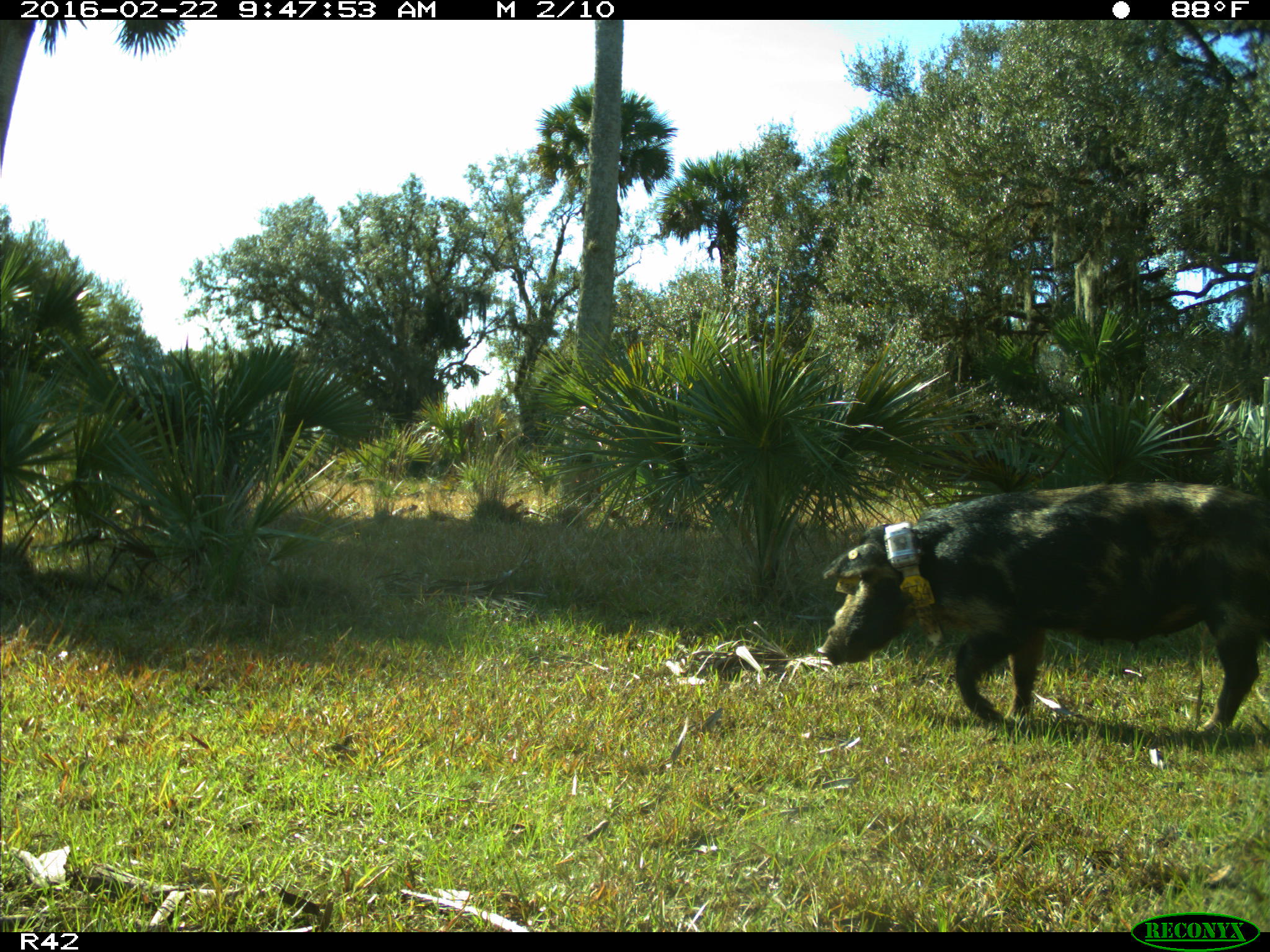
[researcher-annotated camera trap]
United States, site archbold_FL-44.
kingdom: Animalia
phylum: Chordata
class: Mammalia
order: Artiodactyla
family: Suidae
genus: Sus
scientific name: Sus scrofa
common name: wild boar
Sus scrofa (wild boar).